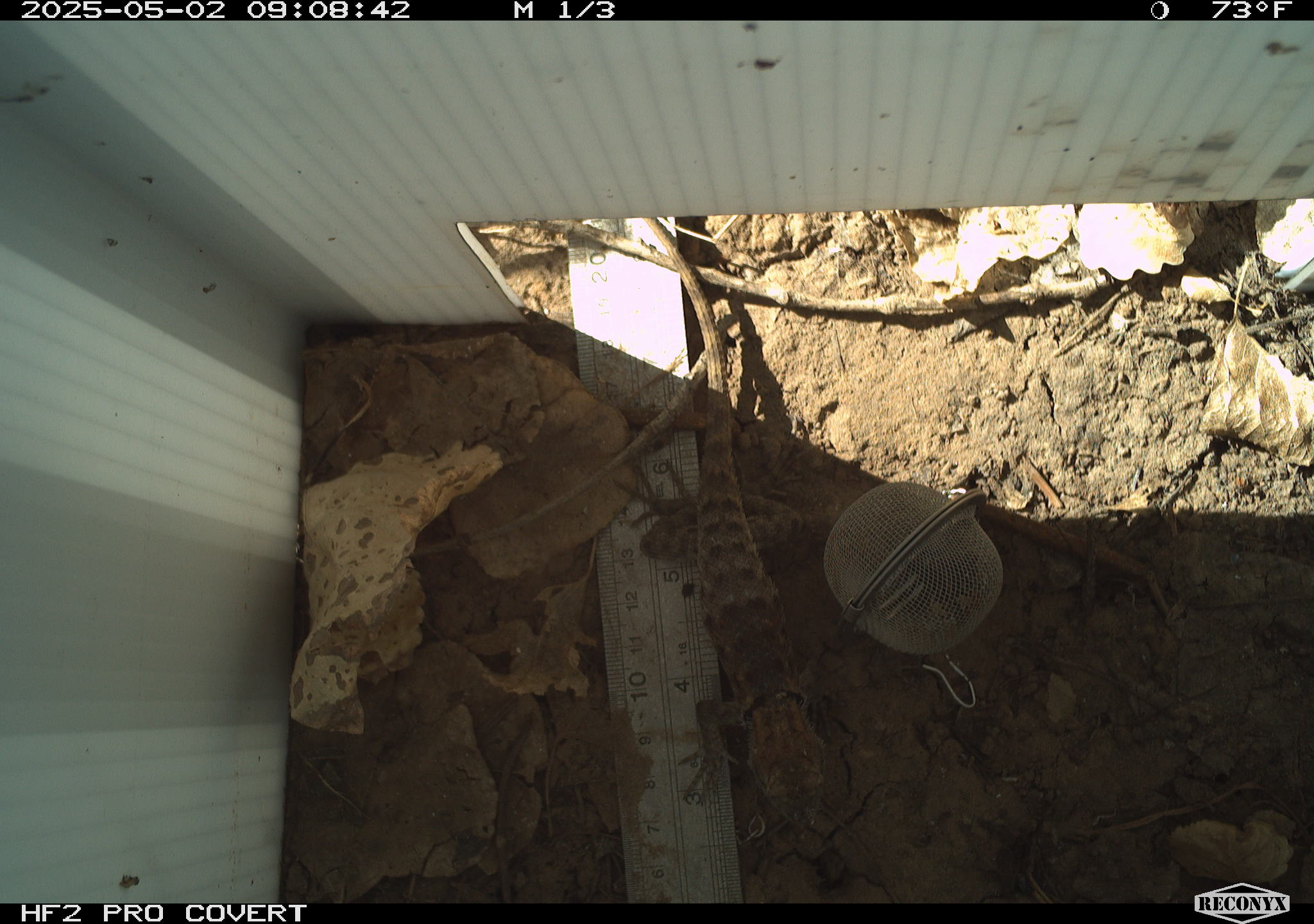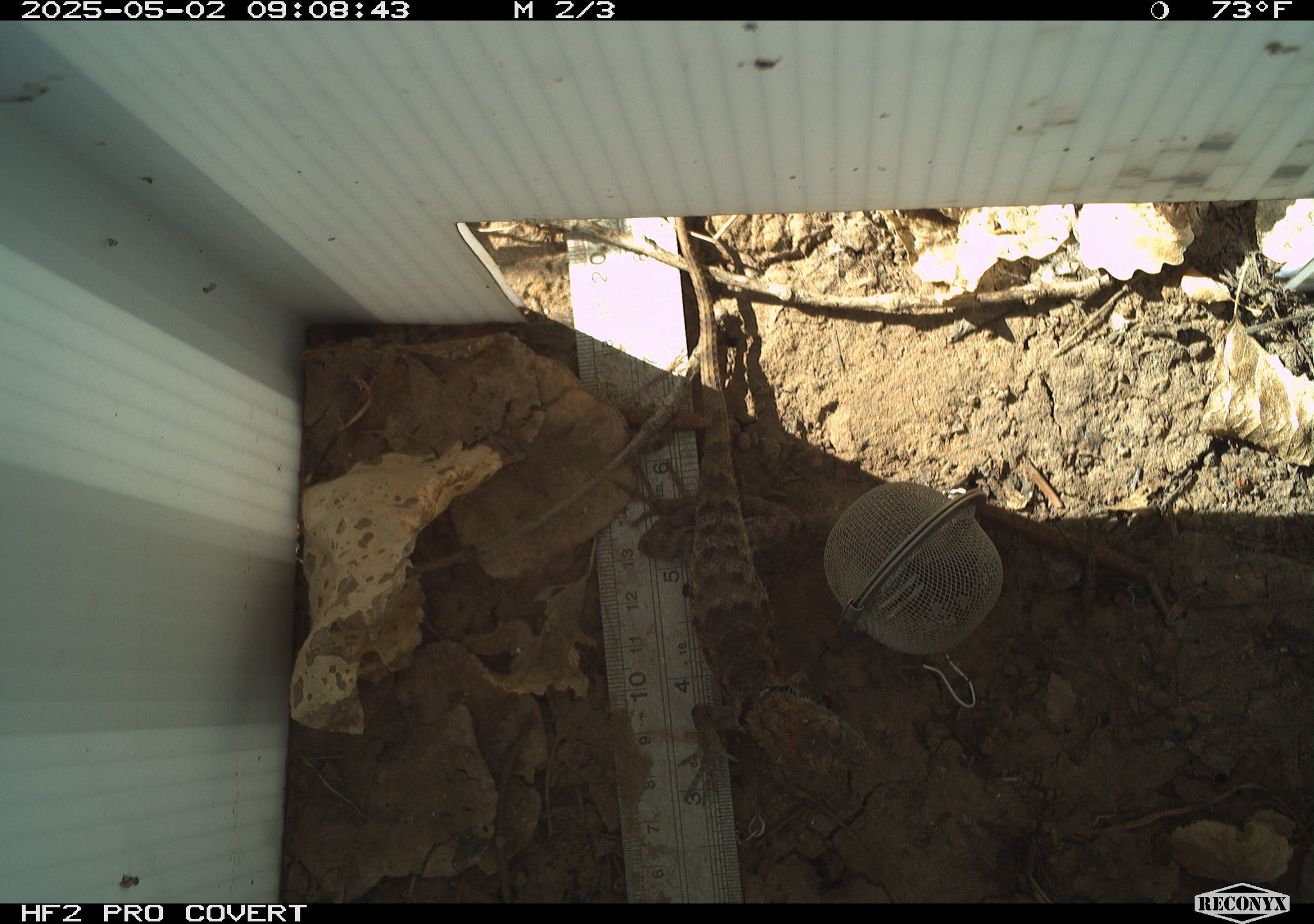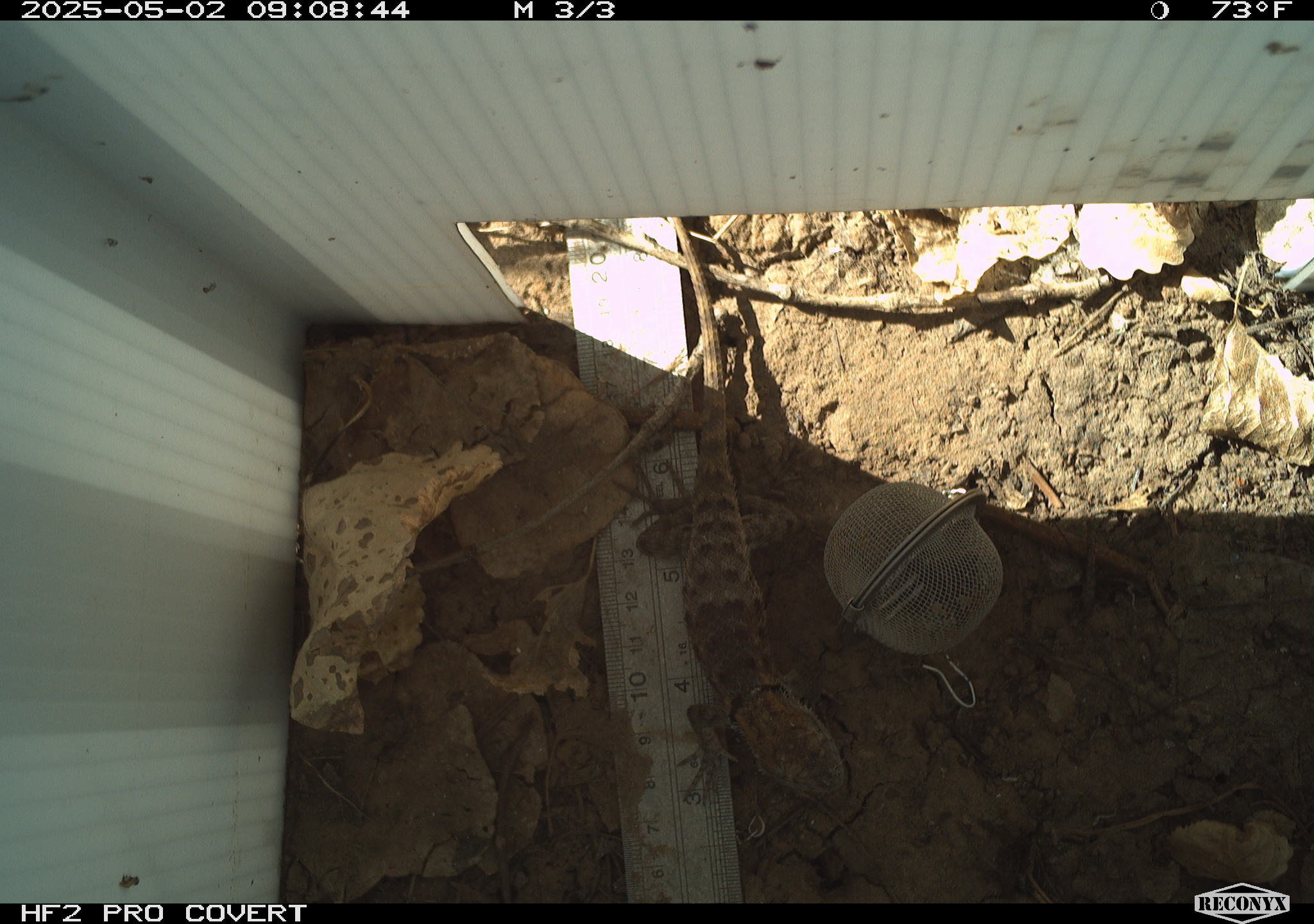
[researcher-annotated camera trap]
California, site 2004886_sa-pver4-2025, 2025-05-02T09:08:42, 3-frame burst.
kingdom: Animalia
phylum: Chordata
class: Reptilia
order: Squamata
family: Phrynosomatidae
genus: Sceloporus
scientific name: Sceloporus magister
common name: desert spiny lizard